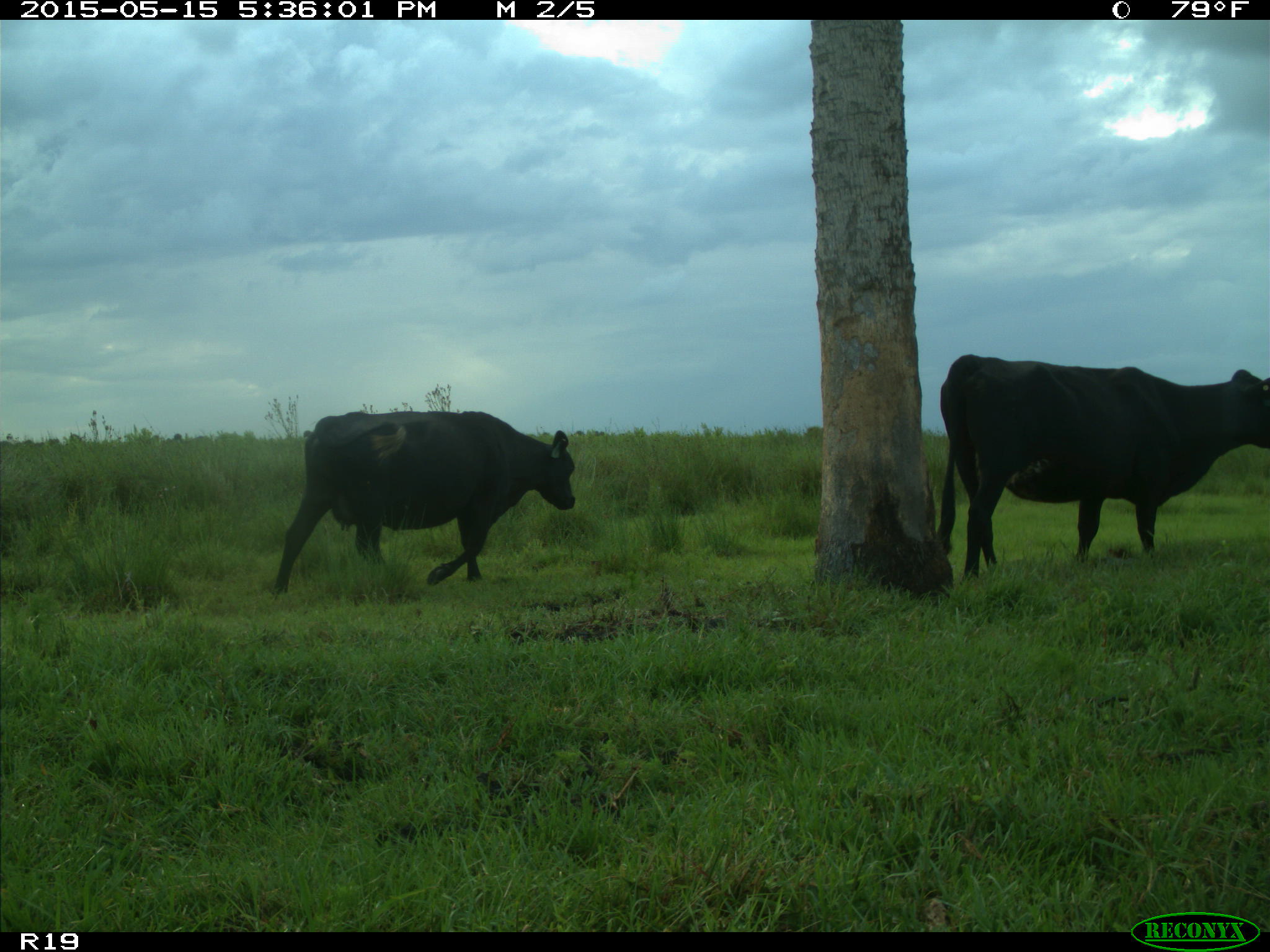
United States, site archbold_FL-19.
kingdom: Animalia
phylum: Chordata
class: Mammalia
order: Artiodactyla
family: Bovidae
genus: Bos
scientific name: Bos taurus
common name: domestic cow